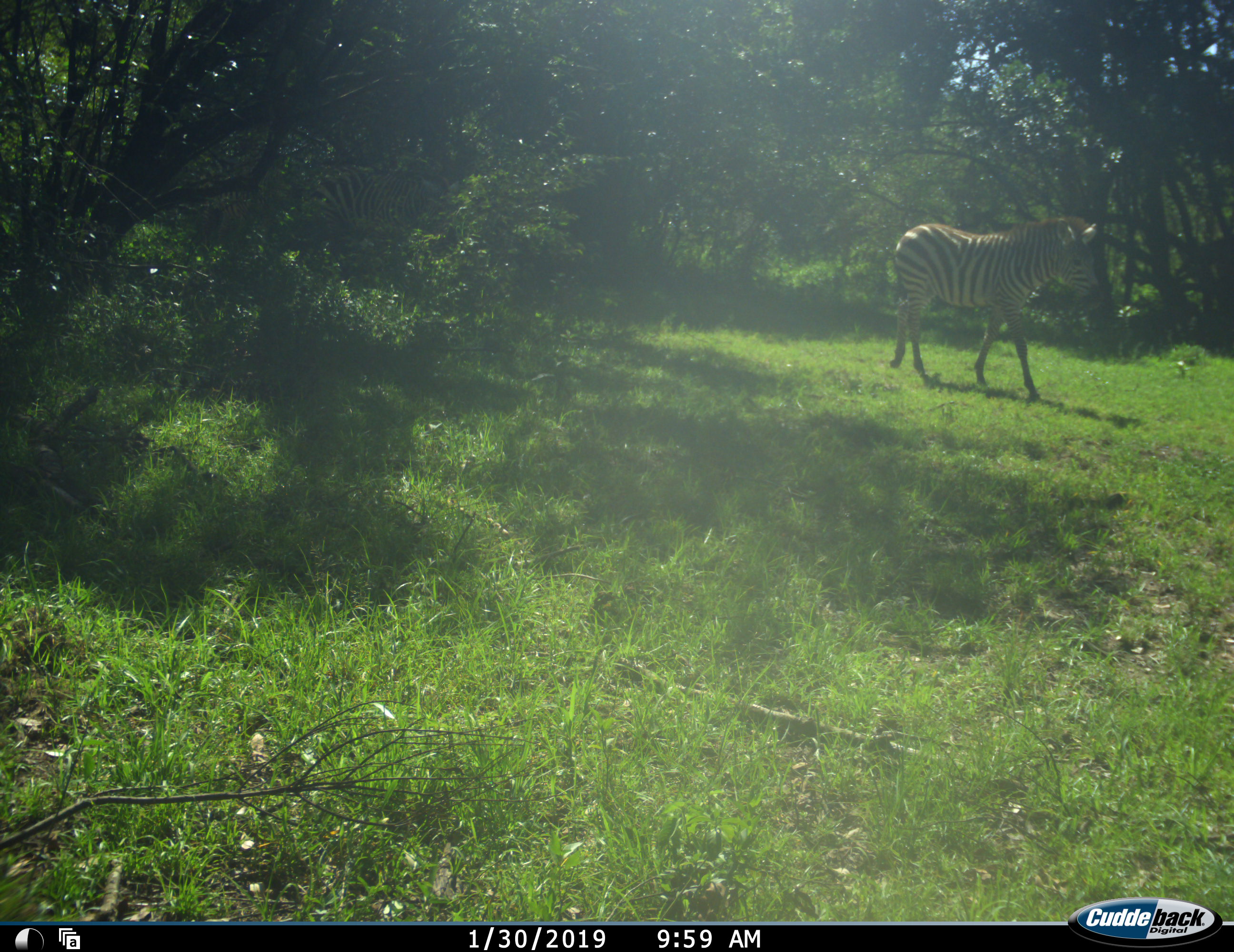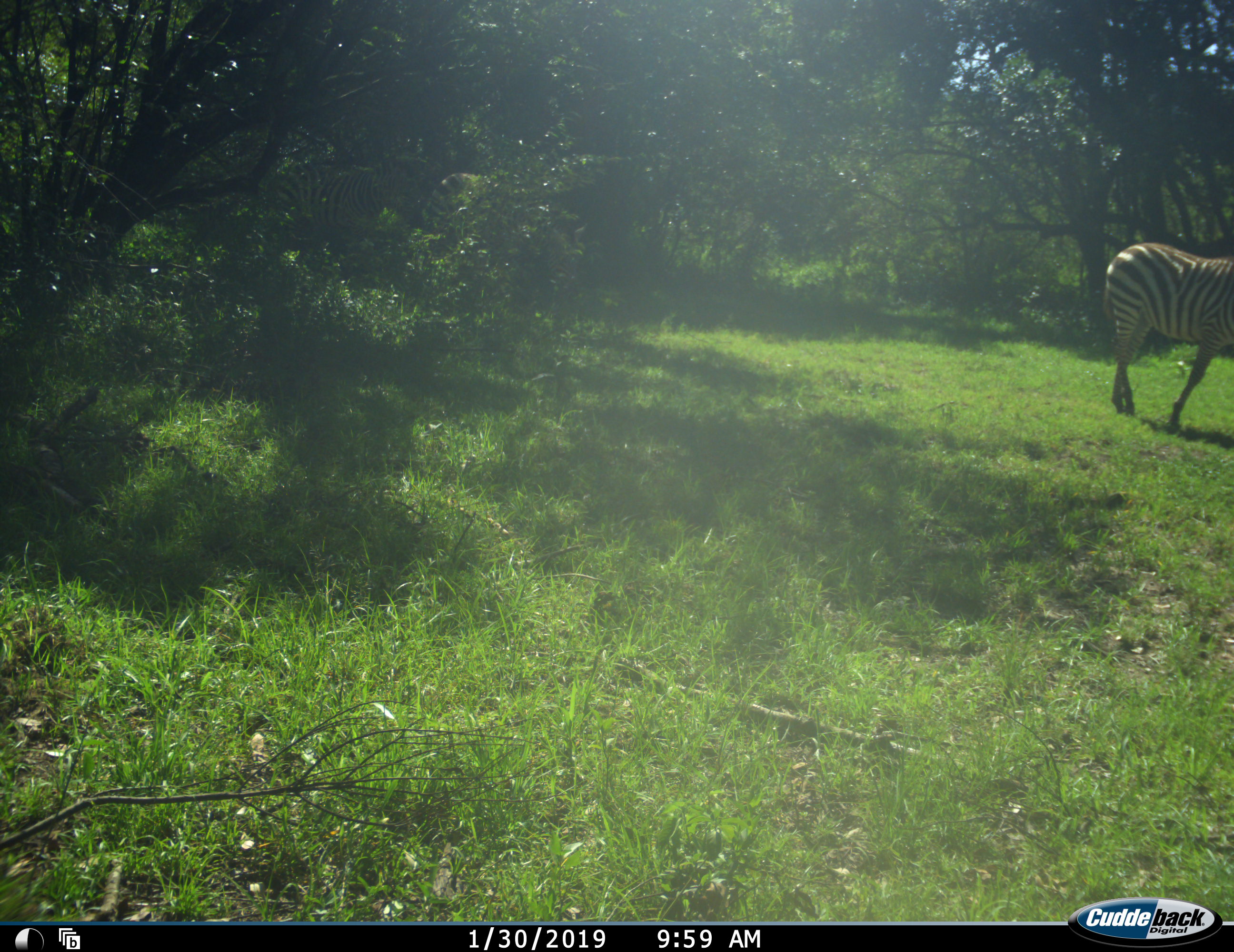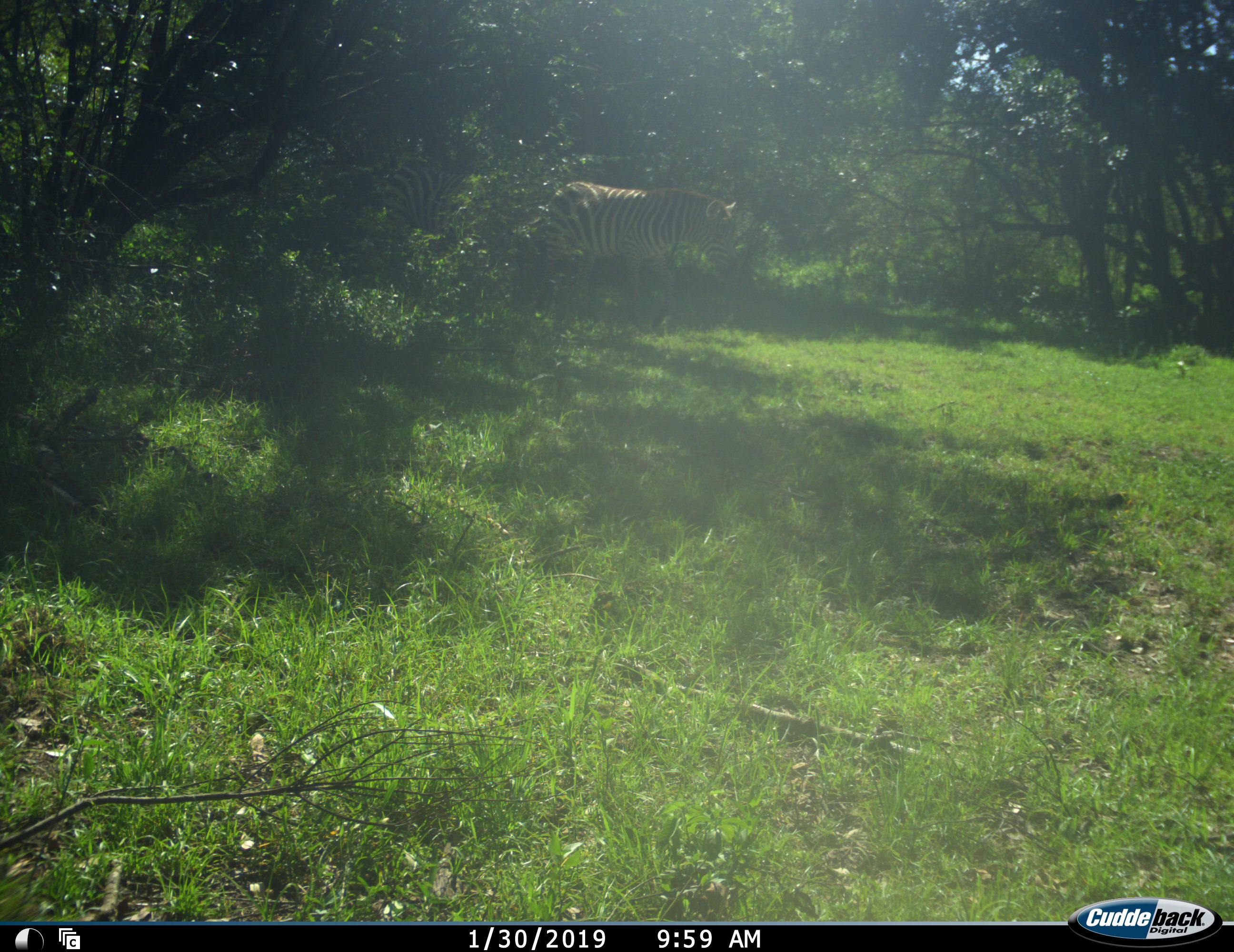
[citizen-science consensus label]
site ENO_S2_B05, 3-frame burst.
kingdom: Animalia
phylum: Chordata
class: Mammalia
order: Perissodactyla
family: Equidae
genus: Equus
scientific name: Equus quagga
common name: plains zebra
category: zebraplains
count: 2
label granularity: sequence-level